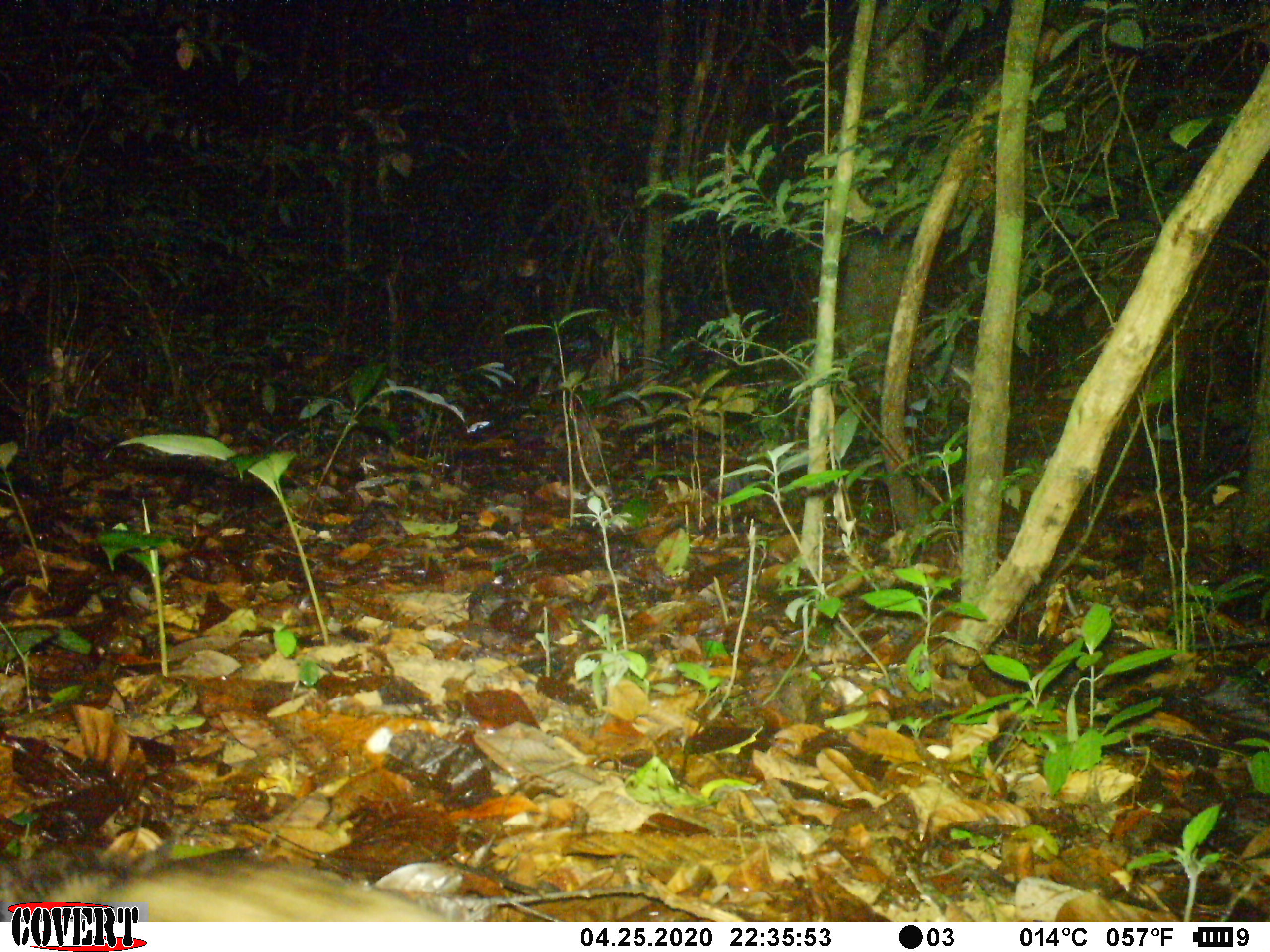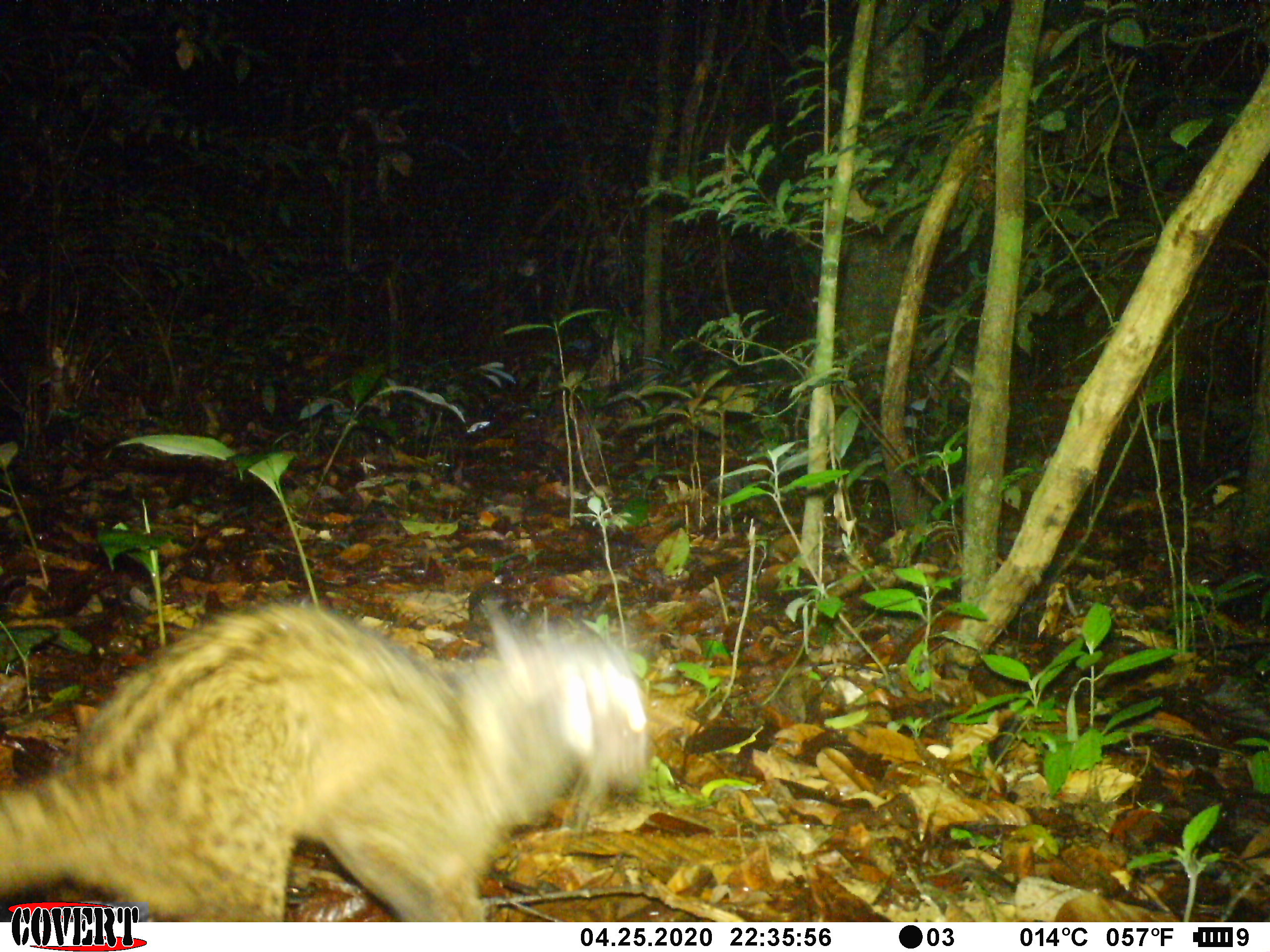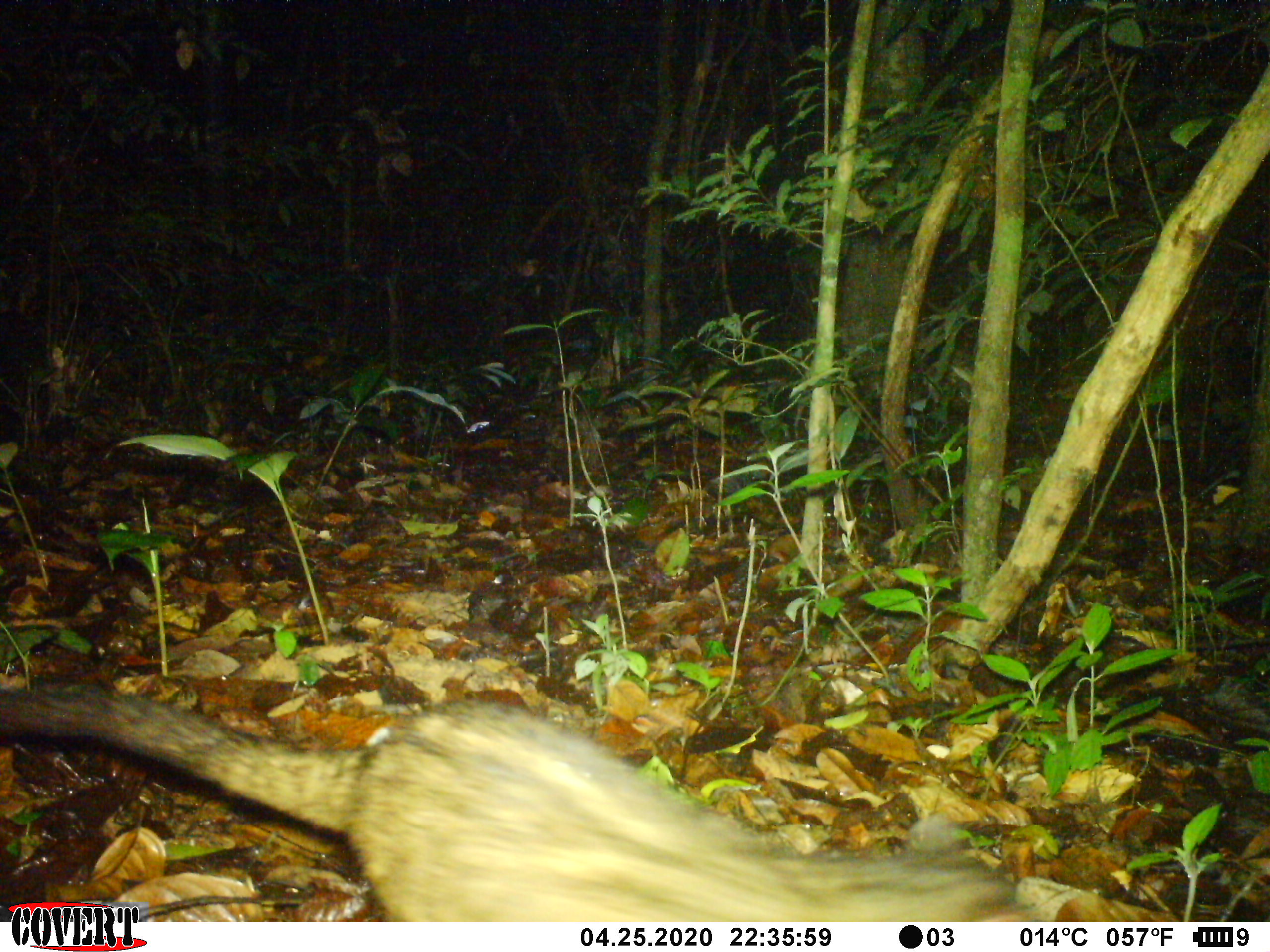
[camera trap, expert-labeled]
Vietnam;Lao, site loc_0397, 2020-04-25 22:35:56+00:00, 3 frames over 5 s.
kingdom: Animalia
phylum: Chordata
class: Mammalia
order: Carnivora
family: Viverridae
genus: Paradoxurus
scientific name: Paradoxurus hermaphroditus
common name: common palm civet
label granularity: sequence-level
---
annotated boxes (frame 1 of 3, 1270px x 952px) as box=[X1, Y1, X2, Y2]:
common palm civet: box=[0, 853, 461, 920]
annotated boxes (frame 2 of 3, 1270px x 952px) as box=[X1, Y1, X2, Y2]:
common palm civet: box=[0, 599, 655, 922]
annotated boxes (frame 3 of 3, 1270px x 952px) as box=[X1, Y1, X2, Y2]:
common palm civet: box=[0, 683, 1056, 924]